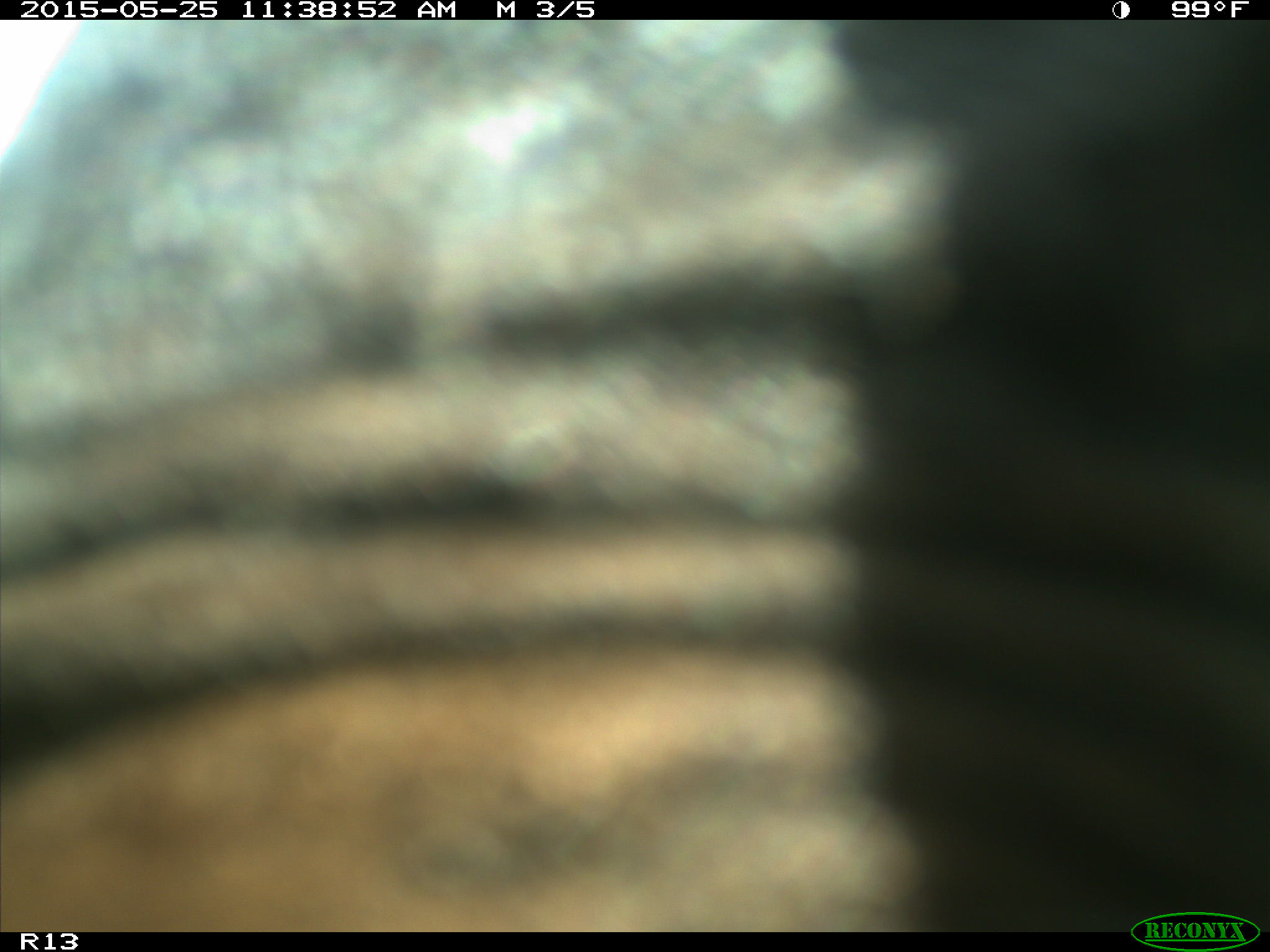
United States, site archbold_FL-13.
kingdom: Animalia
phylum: Chordata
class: Mammalia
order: Artiodactyla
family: Bovidae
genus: Bos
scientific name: Bos taurus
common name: domestic cow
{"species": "Bos taurus (domestic cow)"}